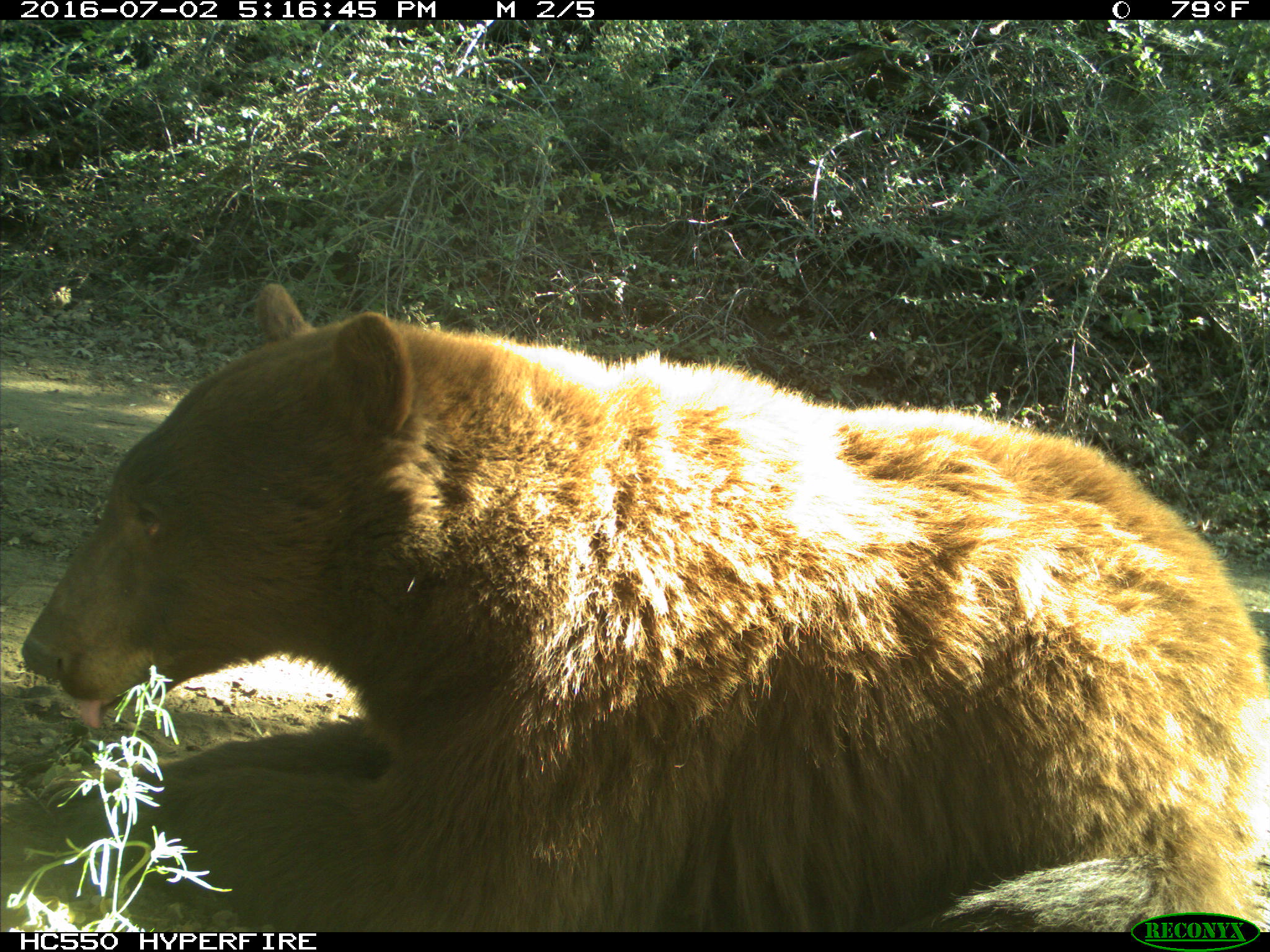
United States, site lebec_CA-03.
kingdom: Animalia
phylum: Chordata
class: Mammalia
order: Carnivora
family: Ursidae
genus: Ursus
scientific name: Ursus americanus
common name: american black bear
Ursus americanus (american black bear).